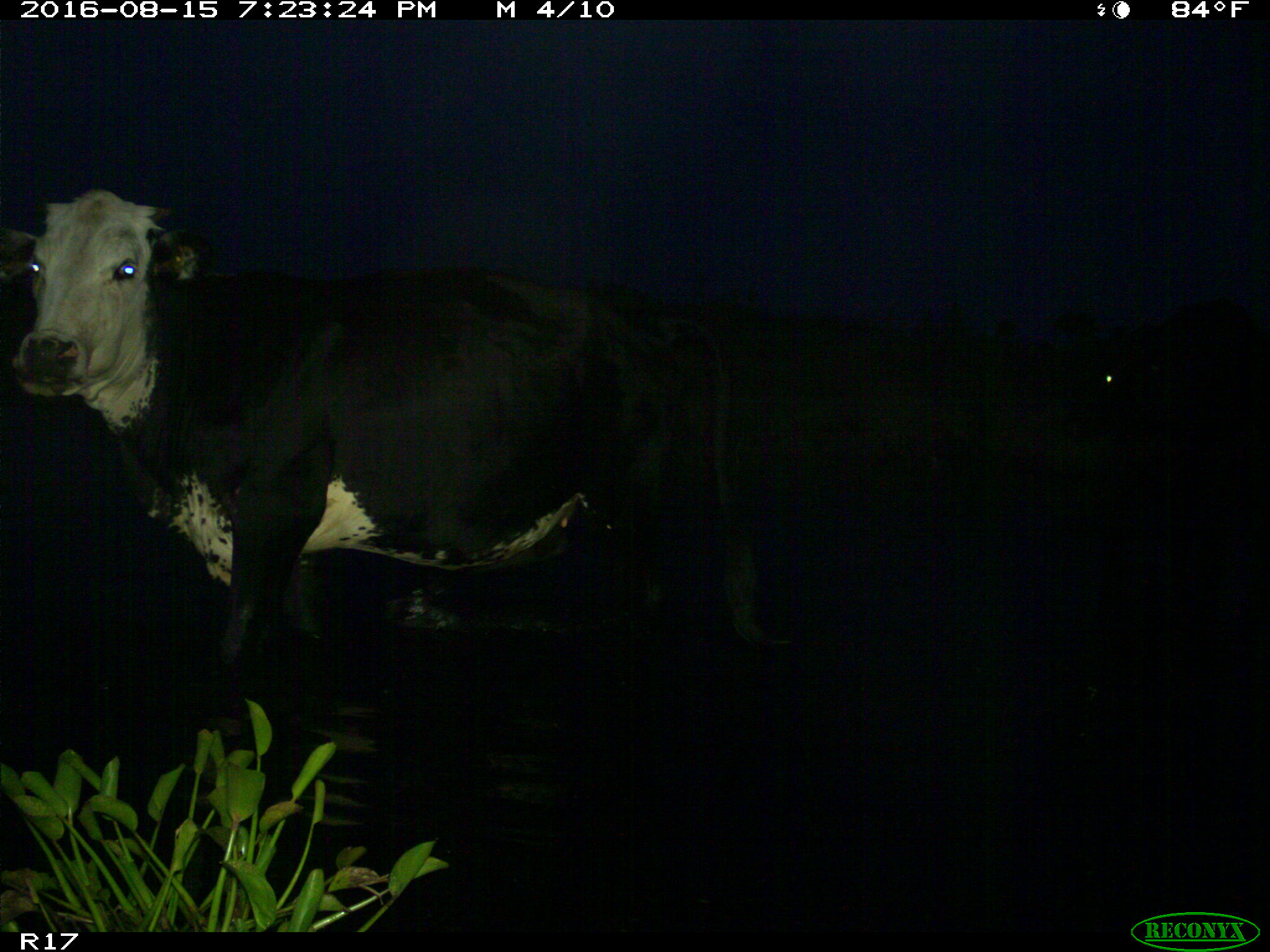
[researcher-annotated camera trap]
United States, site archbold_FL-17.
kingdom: Animalia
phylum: Chordata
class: Mammalia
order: Artiodactyla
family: Bovidae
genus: Bos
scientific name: Bos taurus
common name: domestic cow